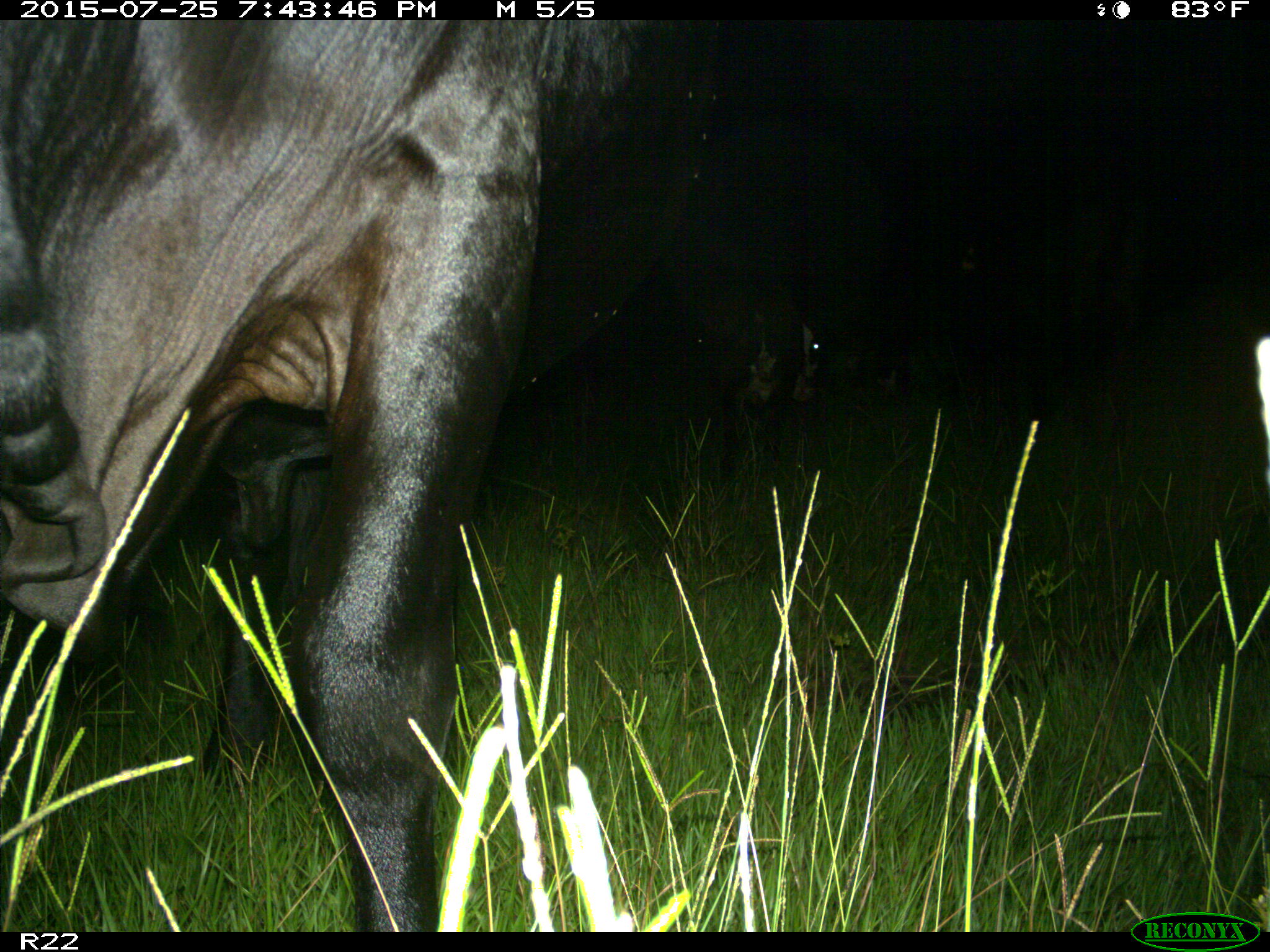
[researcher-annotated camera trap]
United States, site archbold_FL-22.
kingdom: Animalia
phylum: Chordata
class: Mammalia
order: Artiodactyla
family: Bovidae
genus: Bos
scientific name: Bos taurus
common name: domestic cow